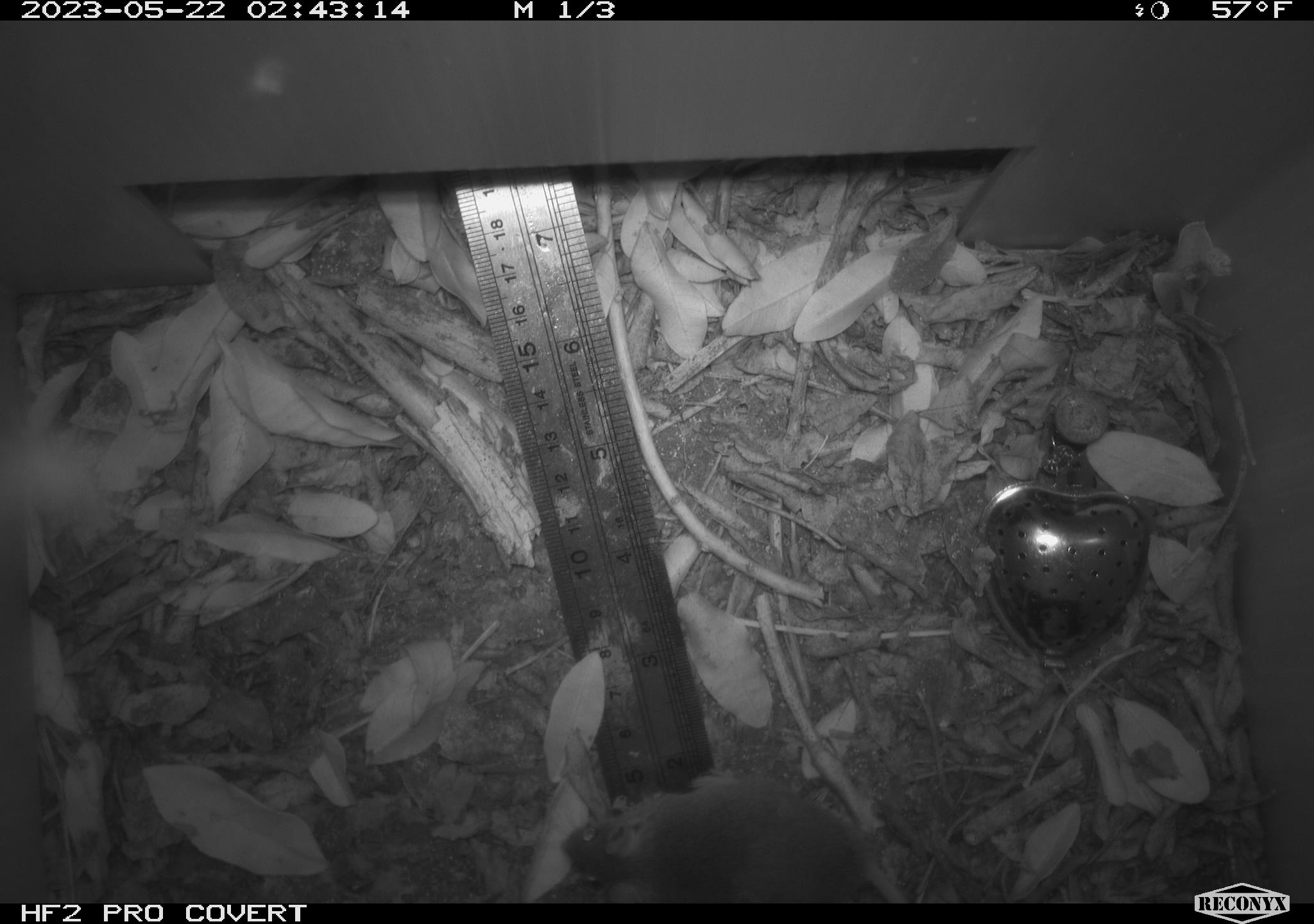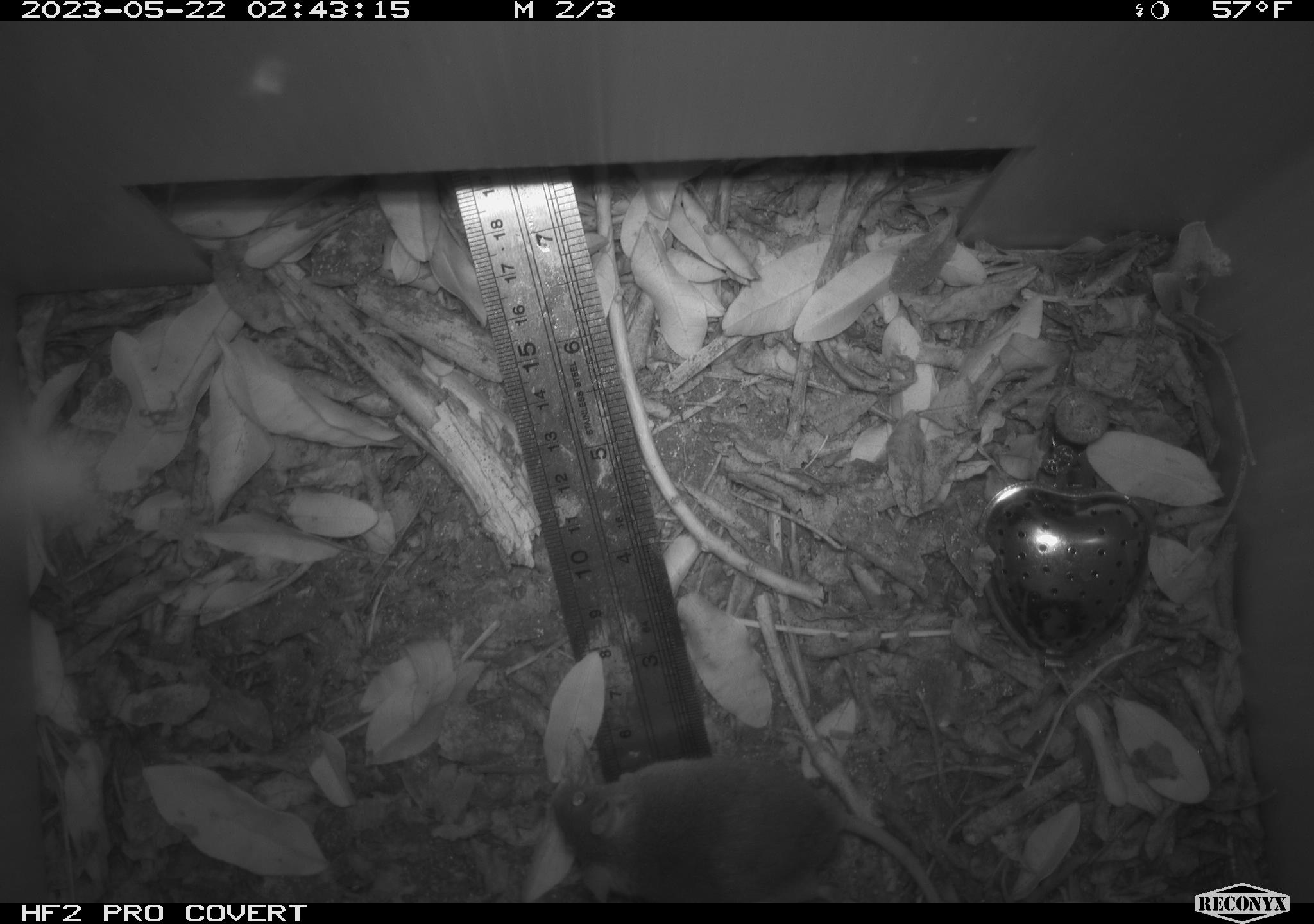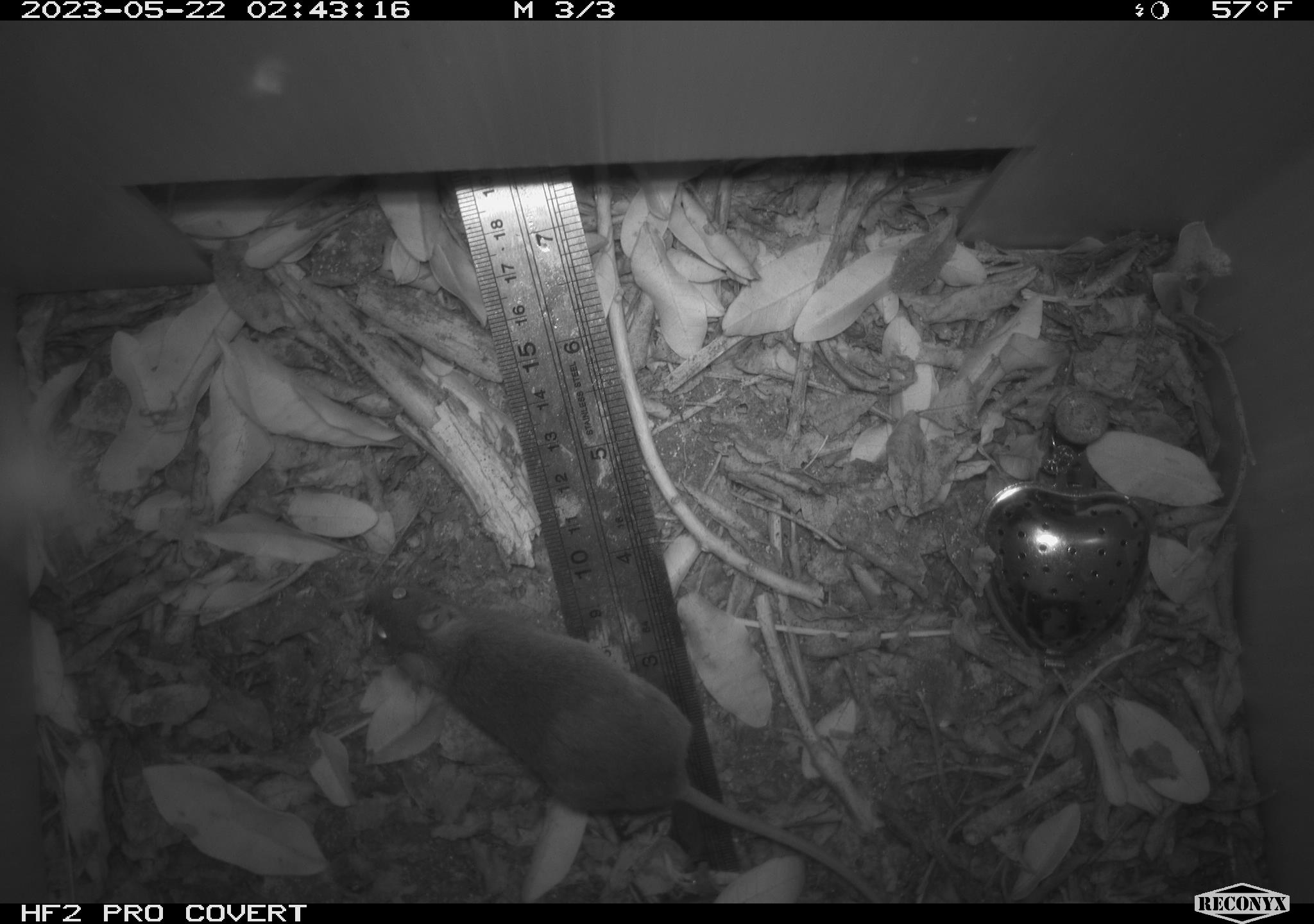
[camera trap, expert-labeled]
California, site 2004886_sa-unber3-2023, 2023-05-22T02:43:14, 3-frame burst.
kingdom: Animalia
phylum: Chordata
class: Mammalia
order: Rodentia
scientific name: Rodentia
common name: mouse species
Mouse species (Rodentia).